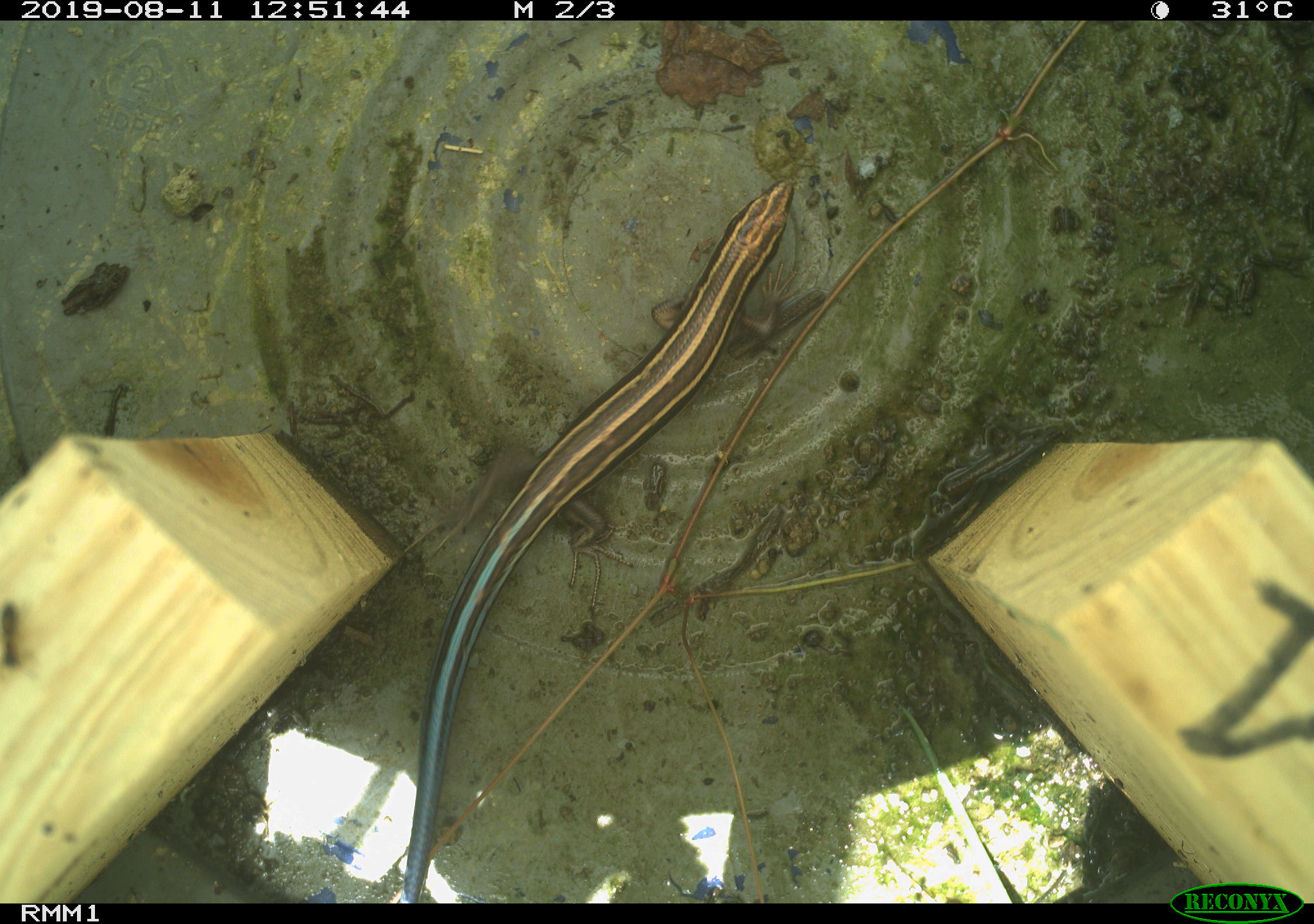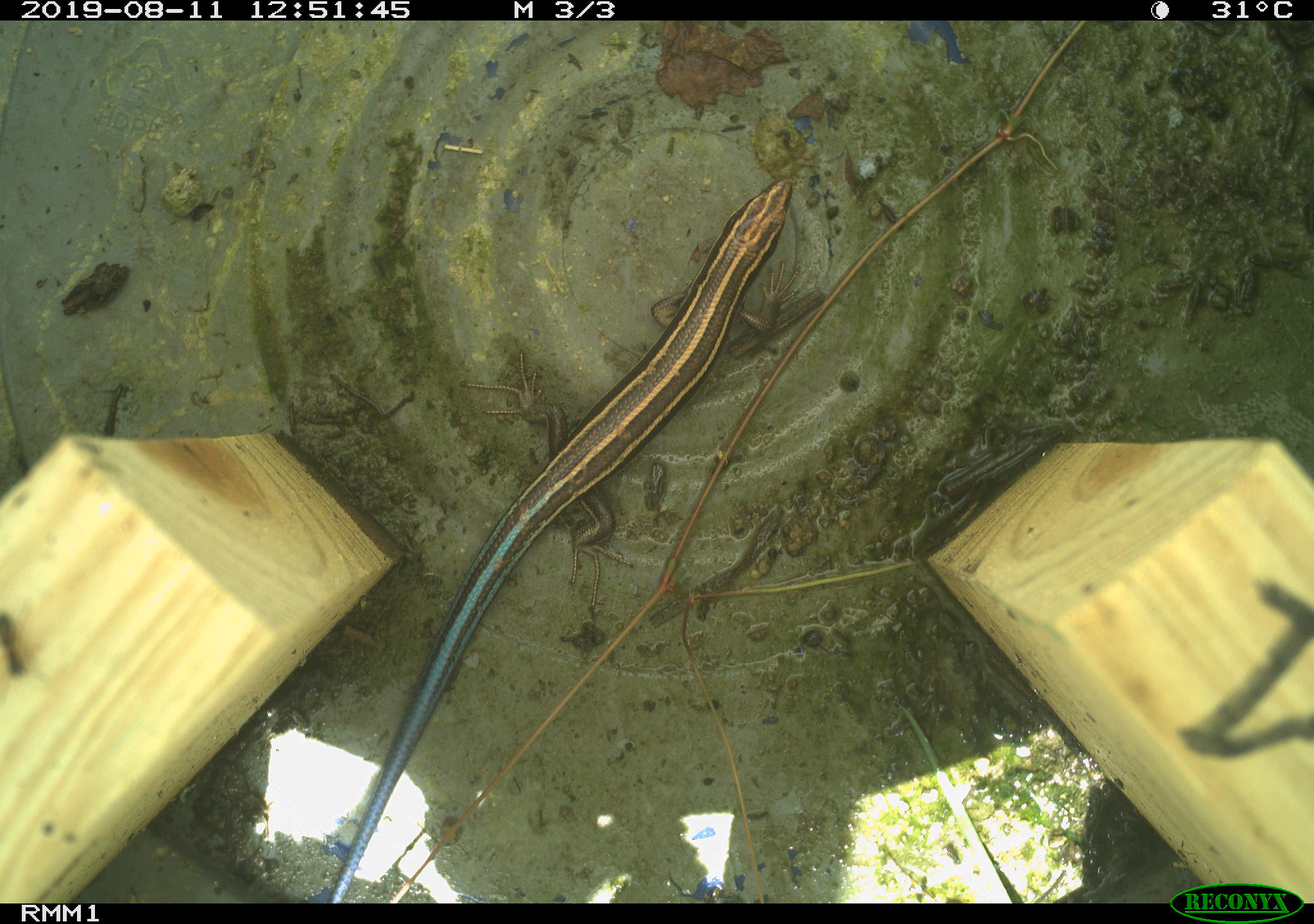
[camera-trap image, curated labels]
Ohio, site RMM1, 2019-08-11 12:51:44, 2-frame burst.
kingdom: Animalia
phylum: Chordata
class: Reptilia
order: Squamata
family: Scincidae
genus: Plestiodon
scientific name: Plestiodon fasciatus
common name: common five-lined skink